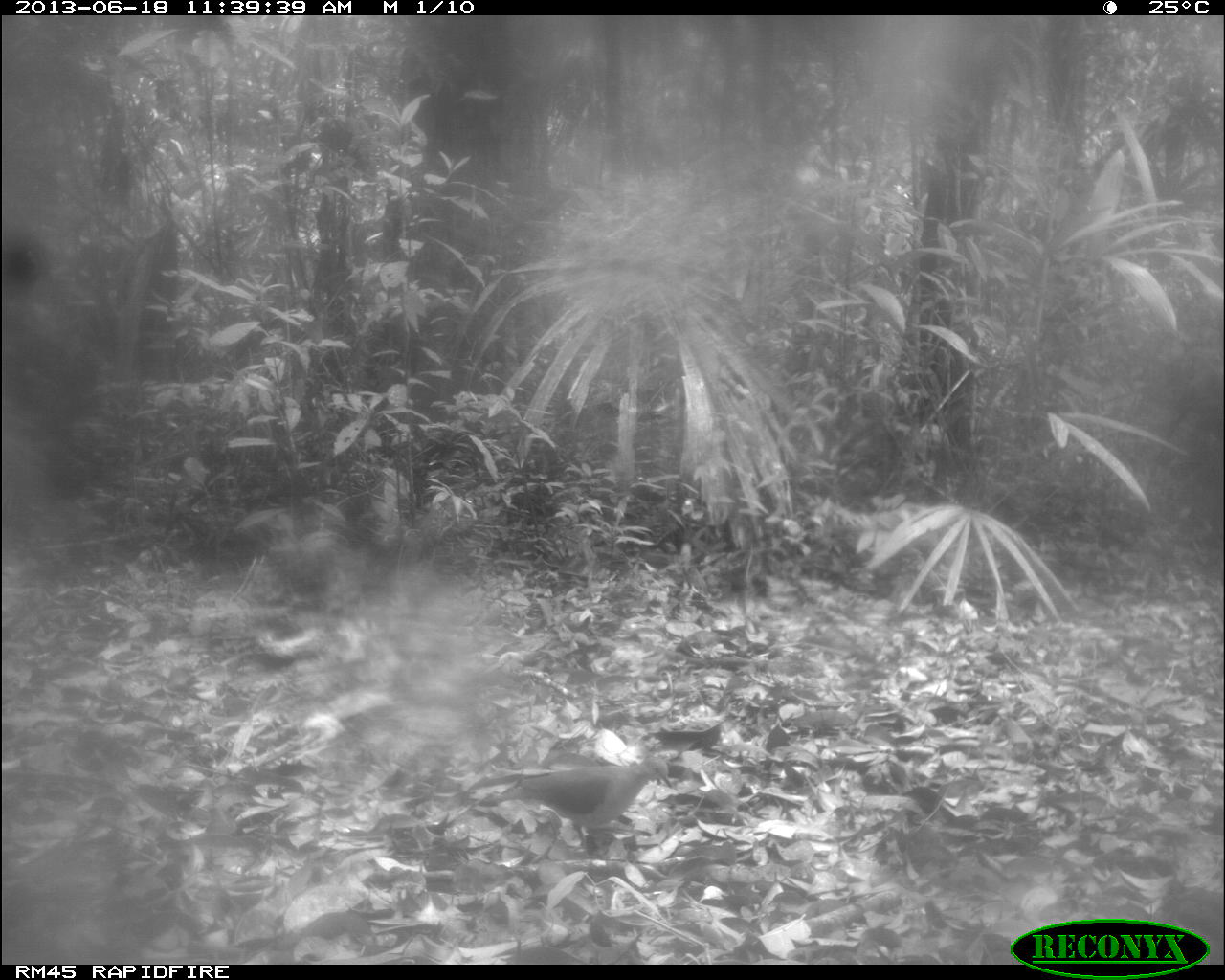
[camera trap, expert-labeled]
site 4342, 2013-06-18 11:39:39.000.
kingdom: Animalia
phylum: Chordata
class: Aves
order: Columbiformes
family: Columbidae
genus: Leptotila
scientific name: Leptotila plumbeiceps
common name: gray-headed dove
Leptotila plumbeiceps (gray-headed dove), count 1.